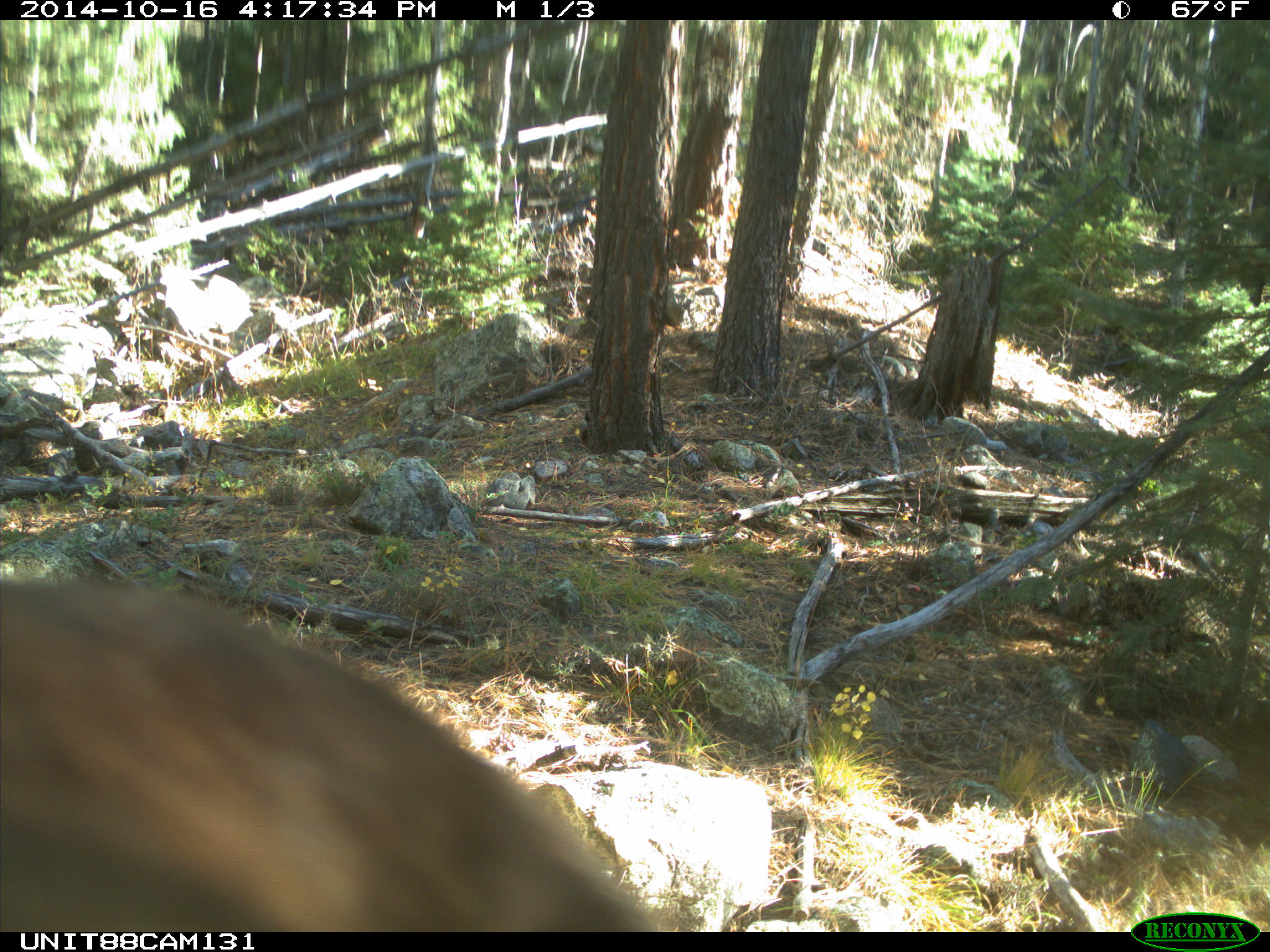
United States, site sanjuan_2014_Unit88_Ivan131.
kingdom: Animalia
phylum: Chordata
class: Mammalia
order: Carnivora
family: Ursidae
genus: Ursus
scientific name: Ursus americanus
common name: american black bear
Ursus americanus (american black bear).